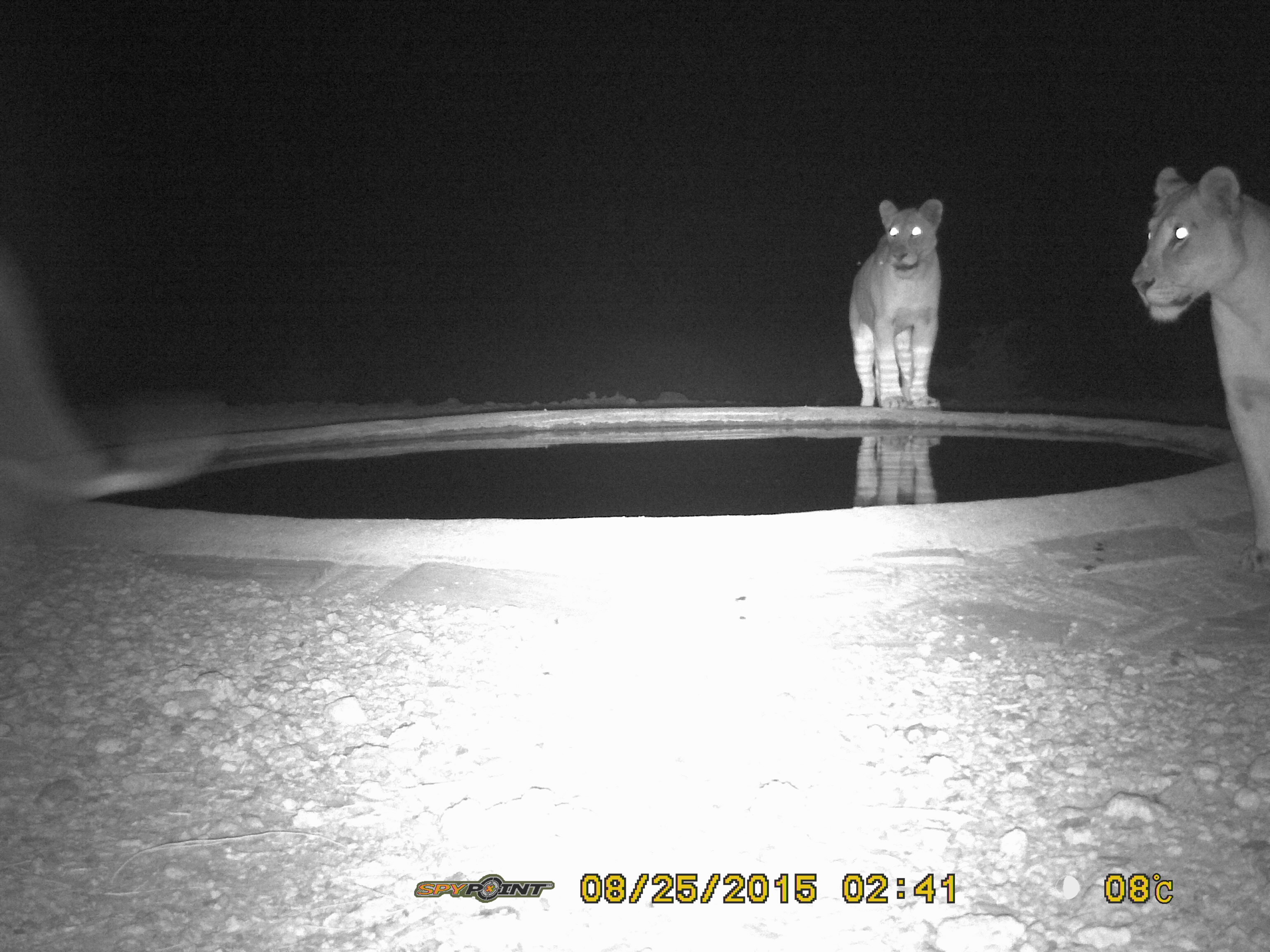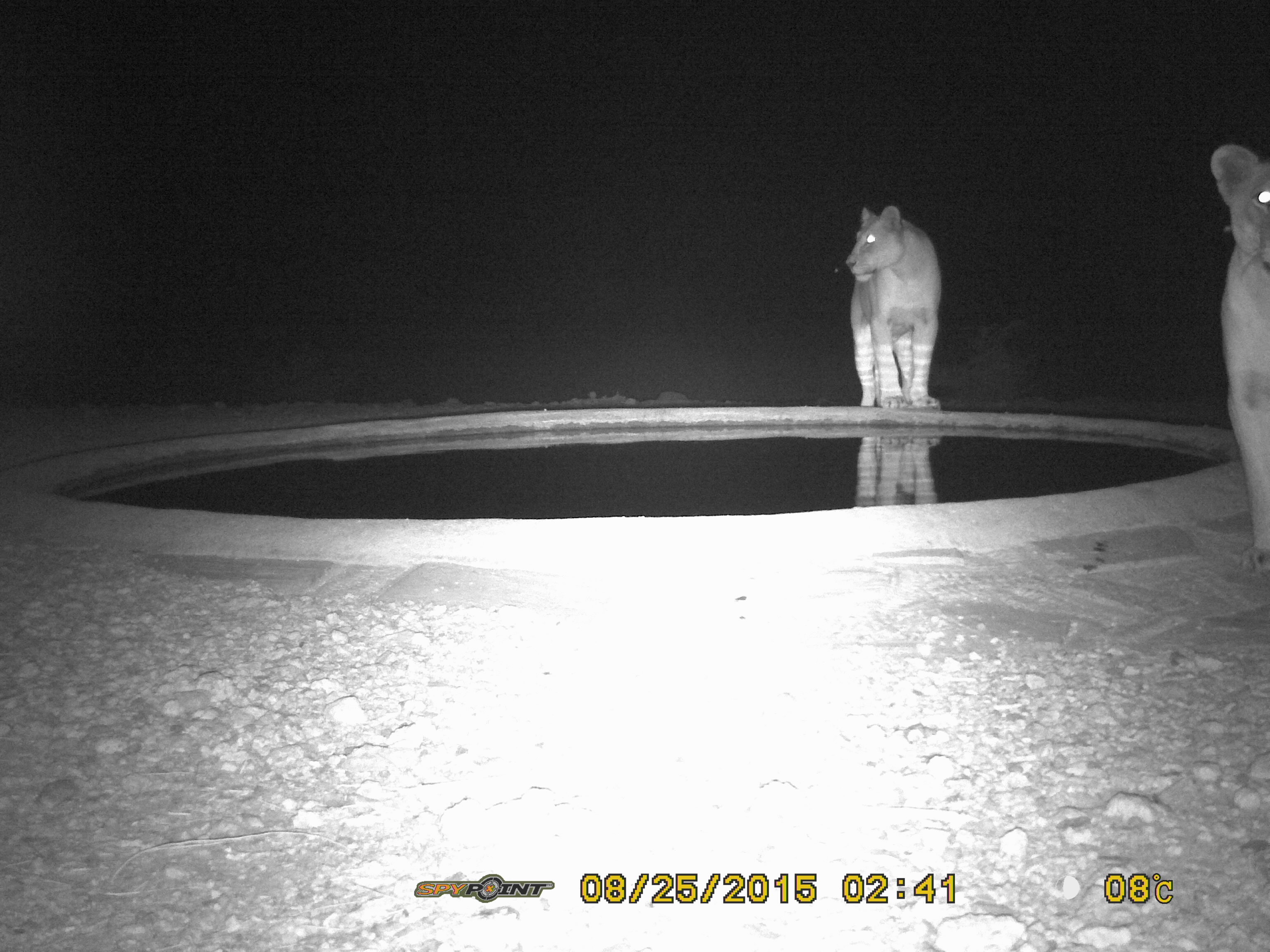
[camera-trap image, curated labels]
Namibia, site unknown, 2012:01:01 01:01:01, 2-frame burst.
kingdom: Animalia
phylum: Chordata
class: Mammalia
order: Carnivora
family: Felidae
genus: Panthera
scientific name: Panthera leo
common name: lion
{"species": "Panthera leo (lion)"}